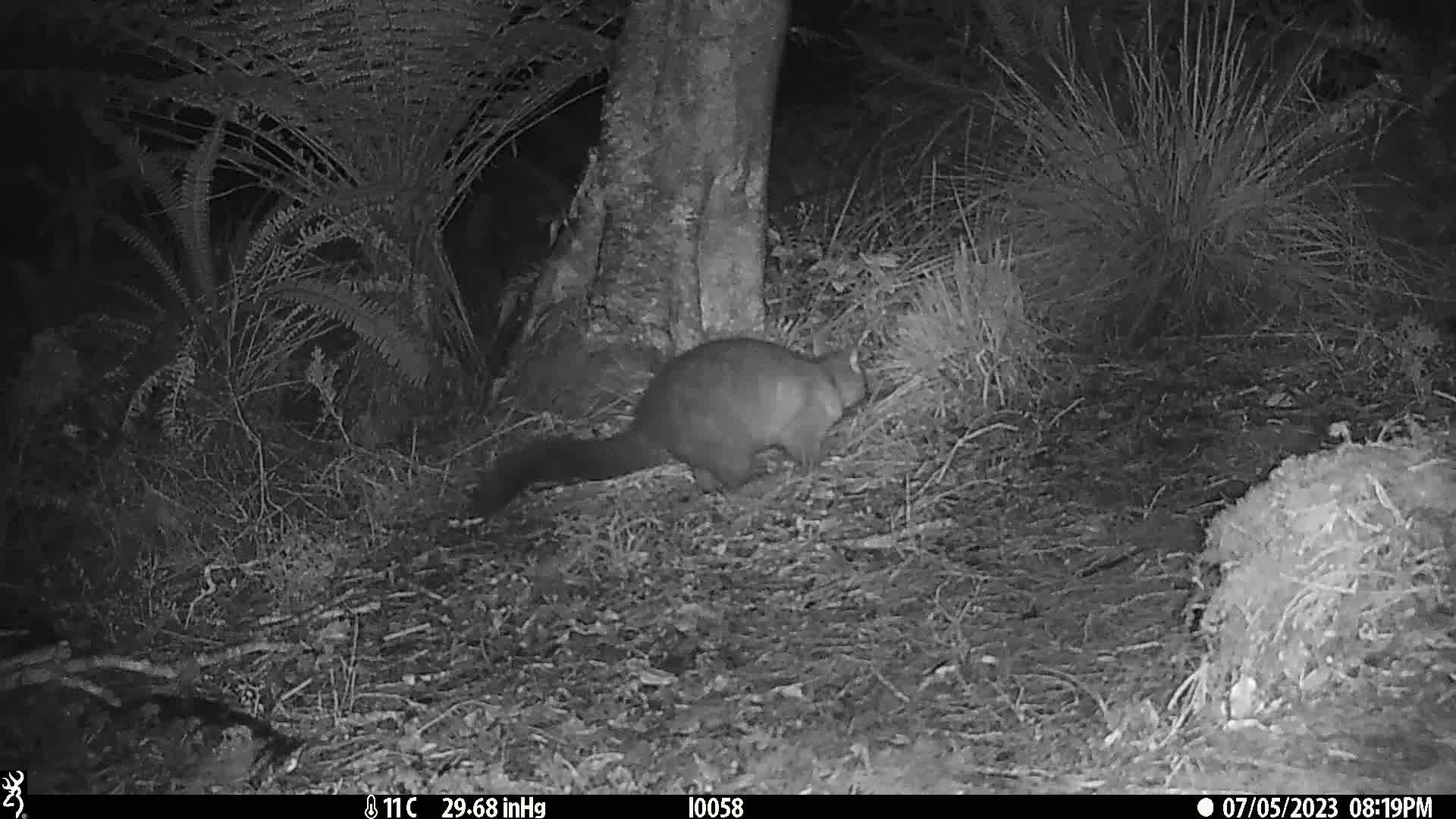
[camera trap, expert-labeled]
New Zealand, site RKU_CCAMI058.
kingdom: Animalia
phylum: Chordata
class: Mammalia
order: Diprotodontia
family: Phalangeridae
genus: Trichosurus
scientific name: Trichosurus vulpecula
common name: common brushtail possum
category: possum